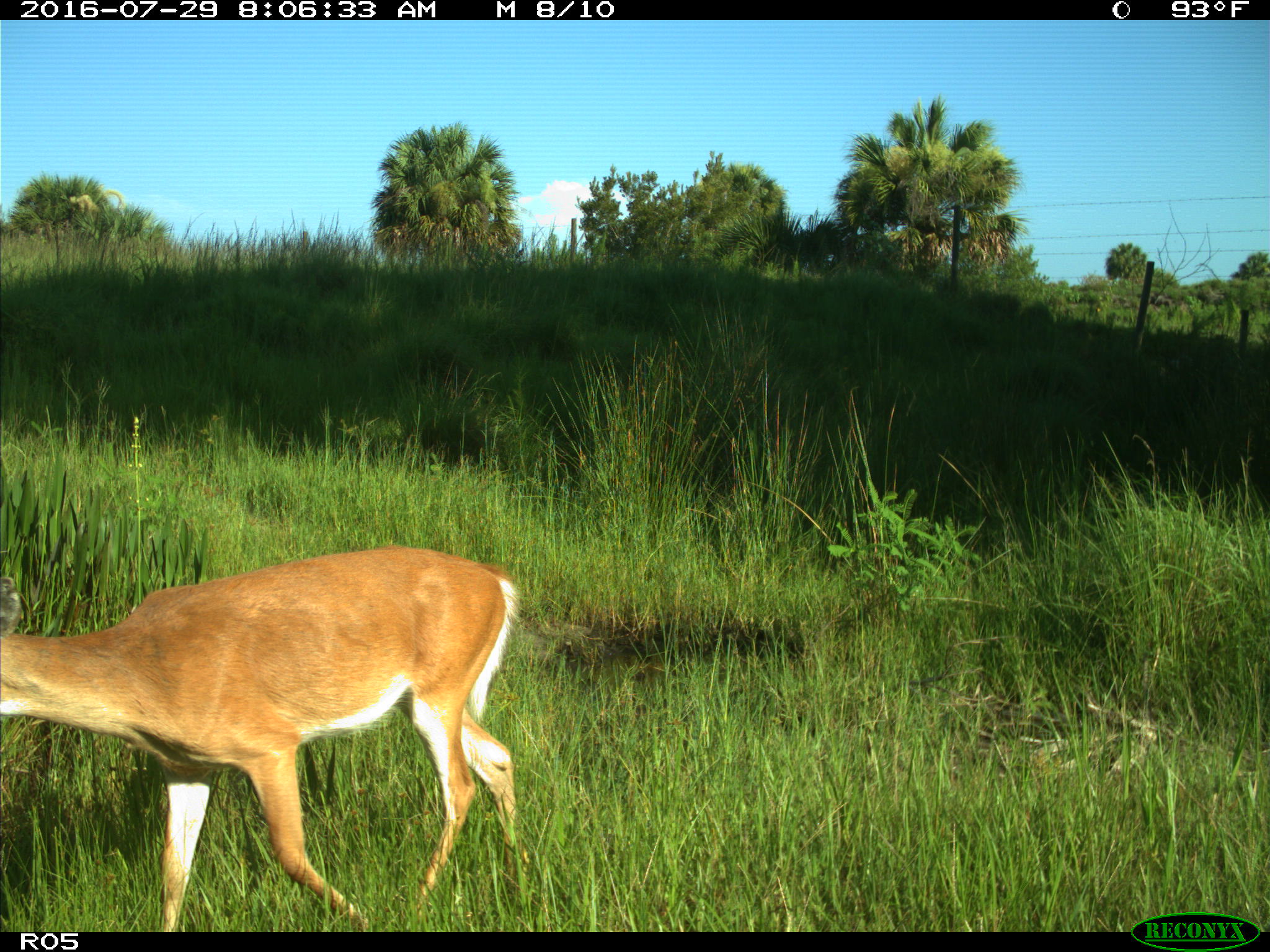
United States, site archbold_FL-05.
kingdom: Animalia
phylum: Chordata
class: Mammalia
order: Artiodactyla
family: Cervidae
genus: Odocoileus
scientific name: Odocoileus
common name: deer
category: unidentified deer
Unidentified deer (deer) (Odocoileus).